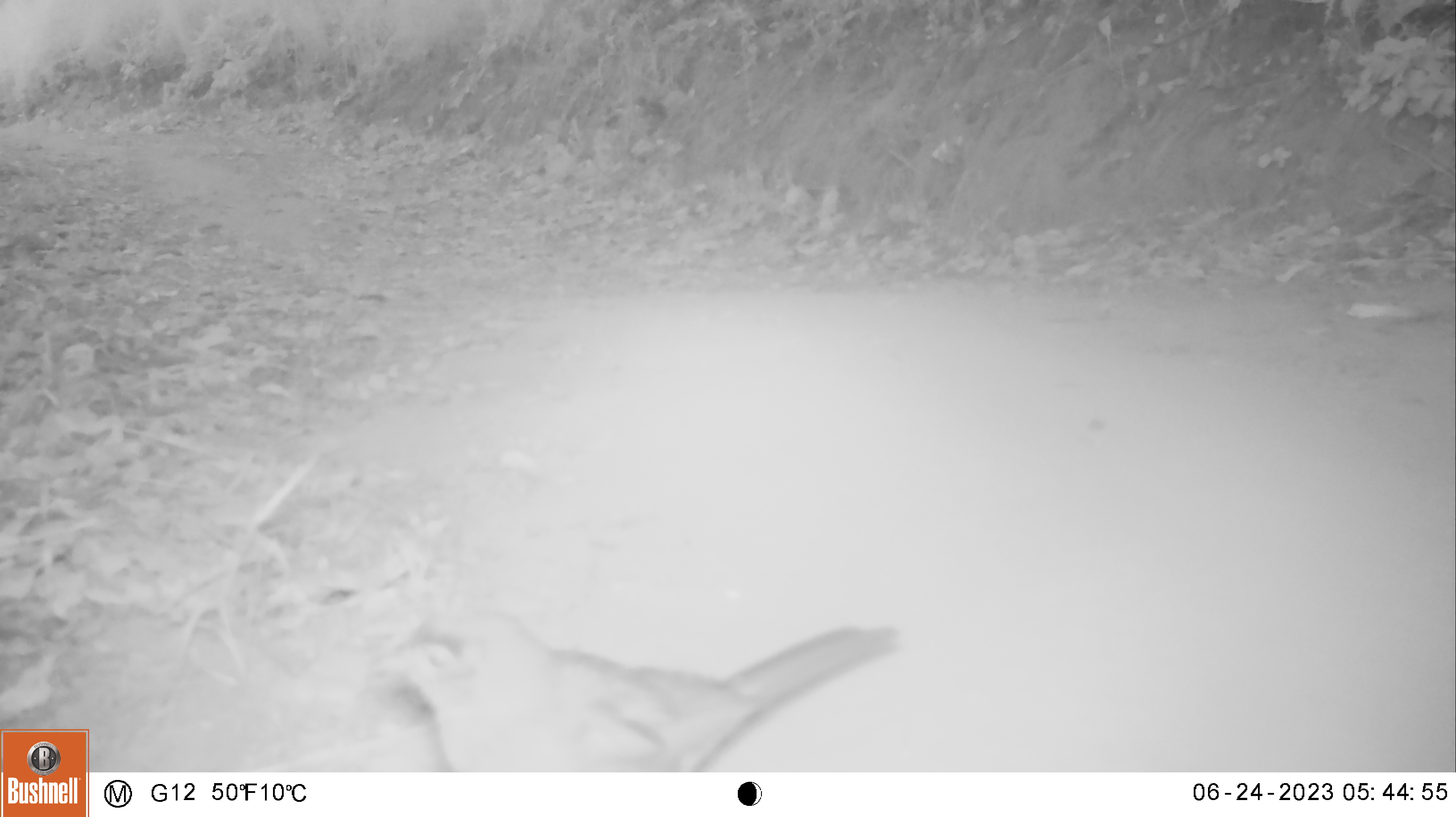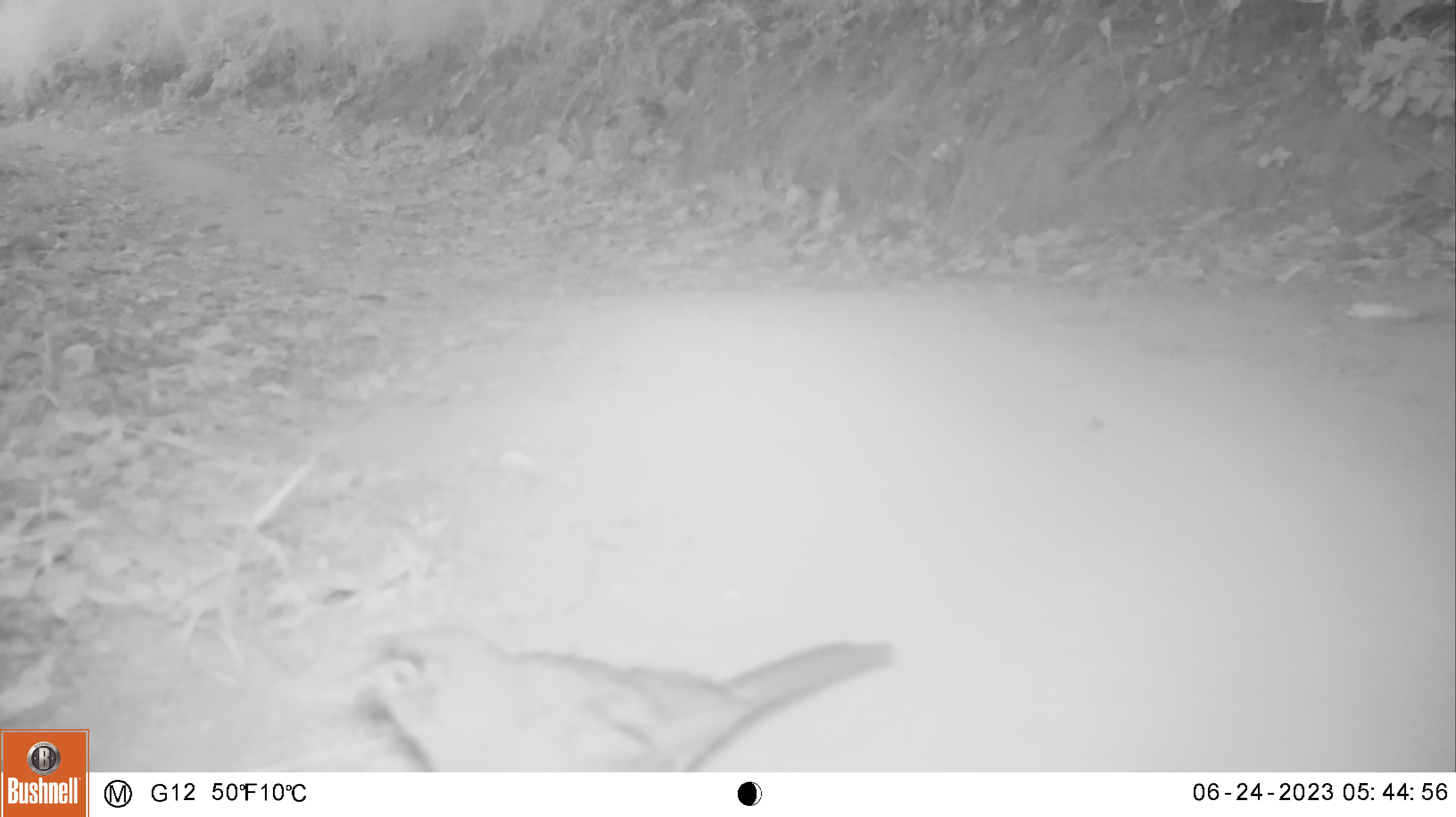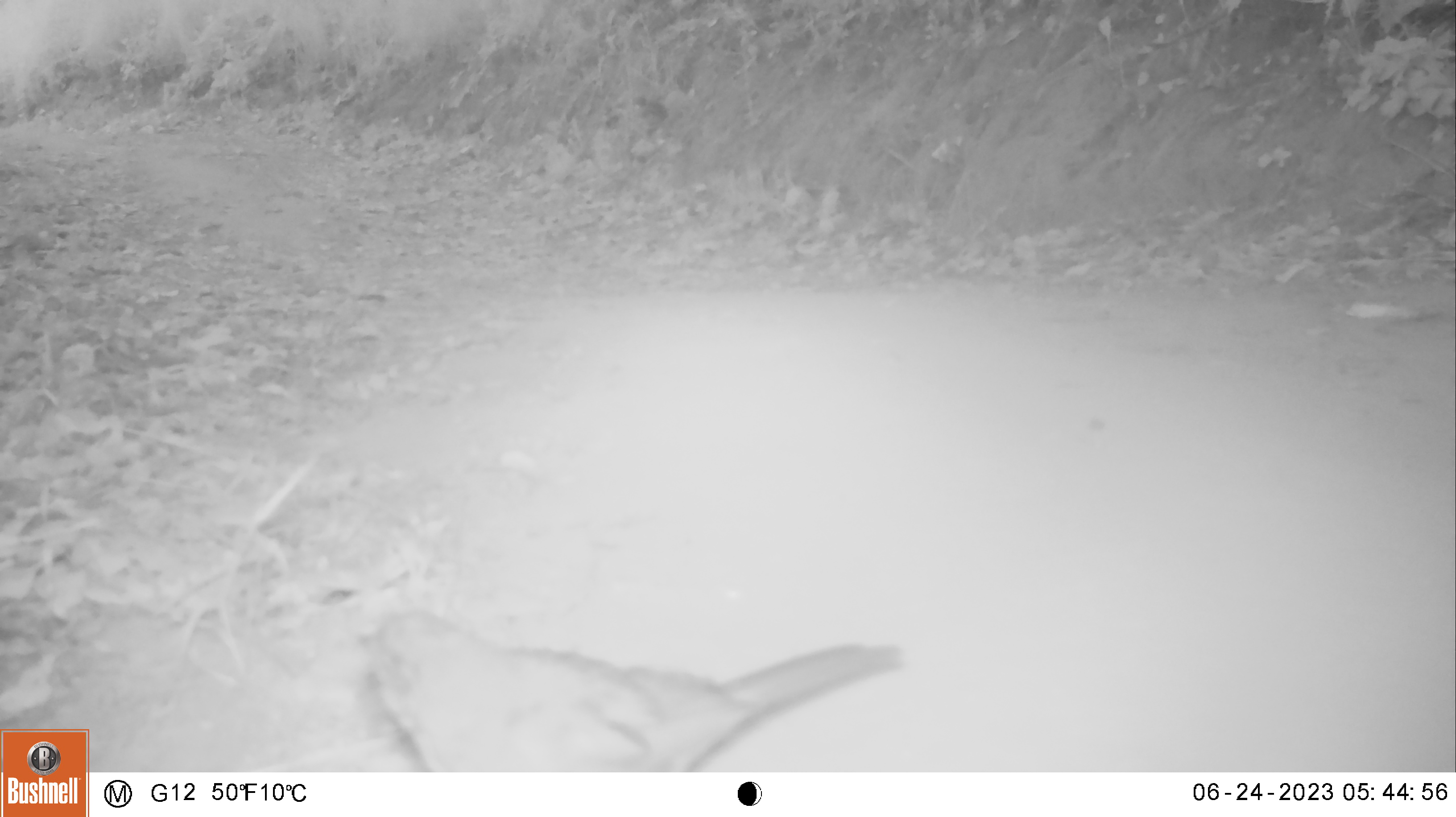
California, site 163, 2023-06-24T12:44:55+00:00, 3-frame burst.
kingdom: Animalia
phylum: Chordata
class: Aves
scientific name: Aves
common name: bird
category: unknown bird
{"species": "unknown bird (bird) (Aves)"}